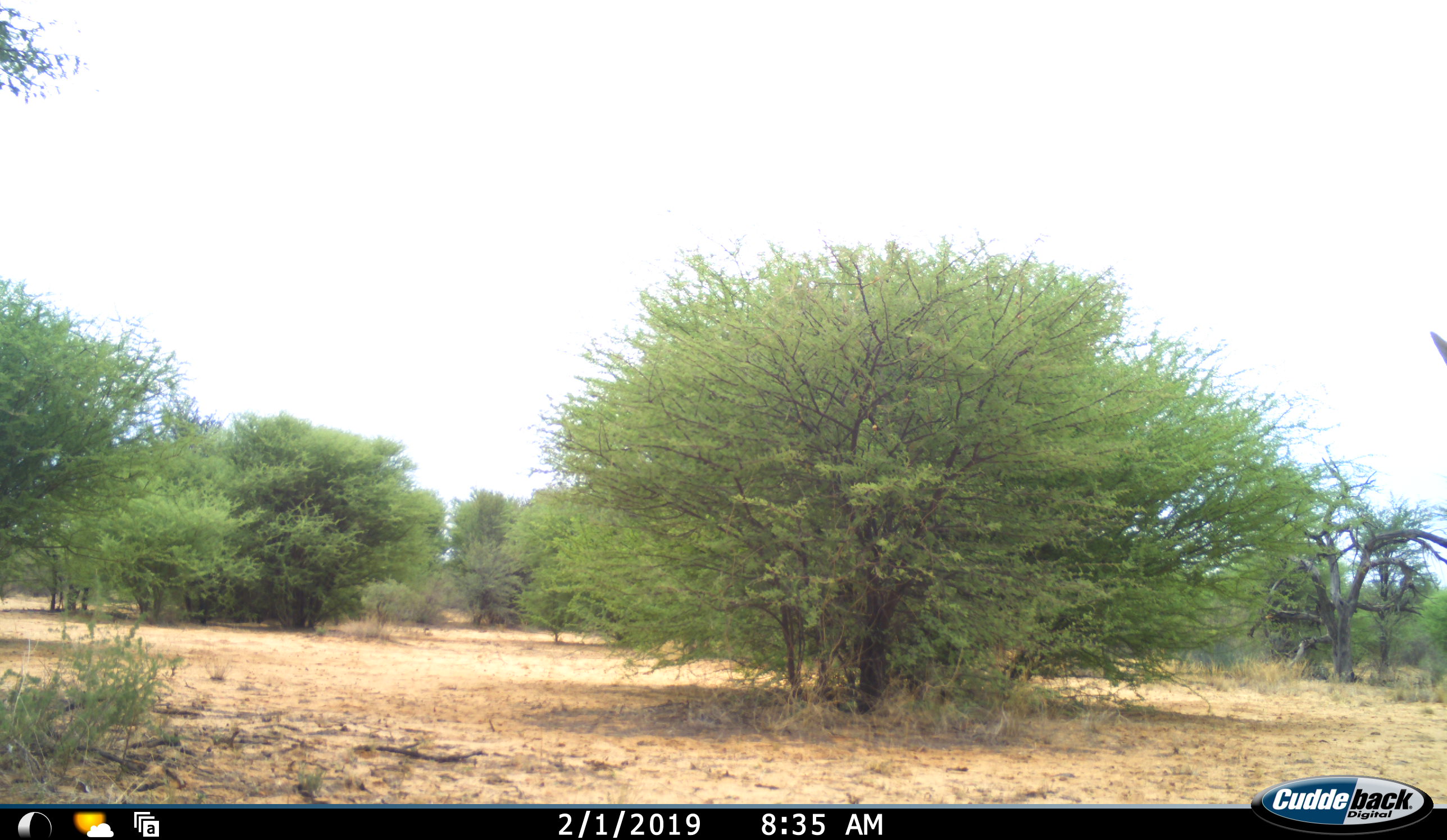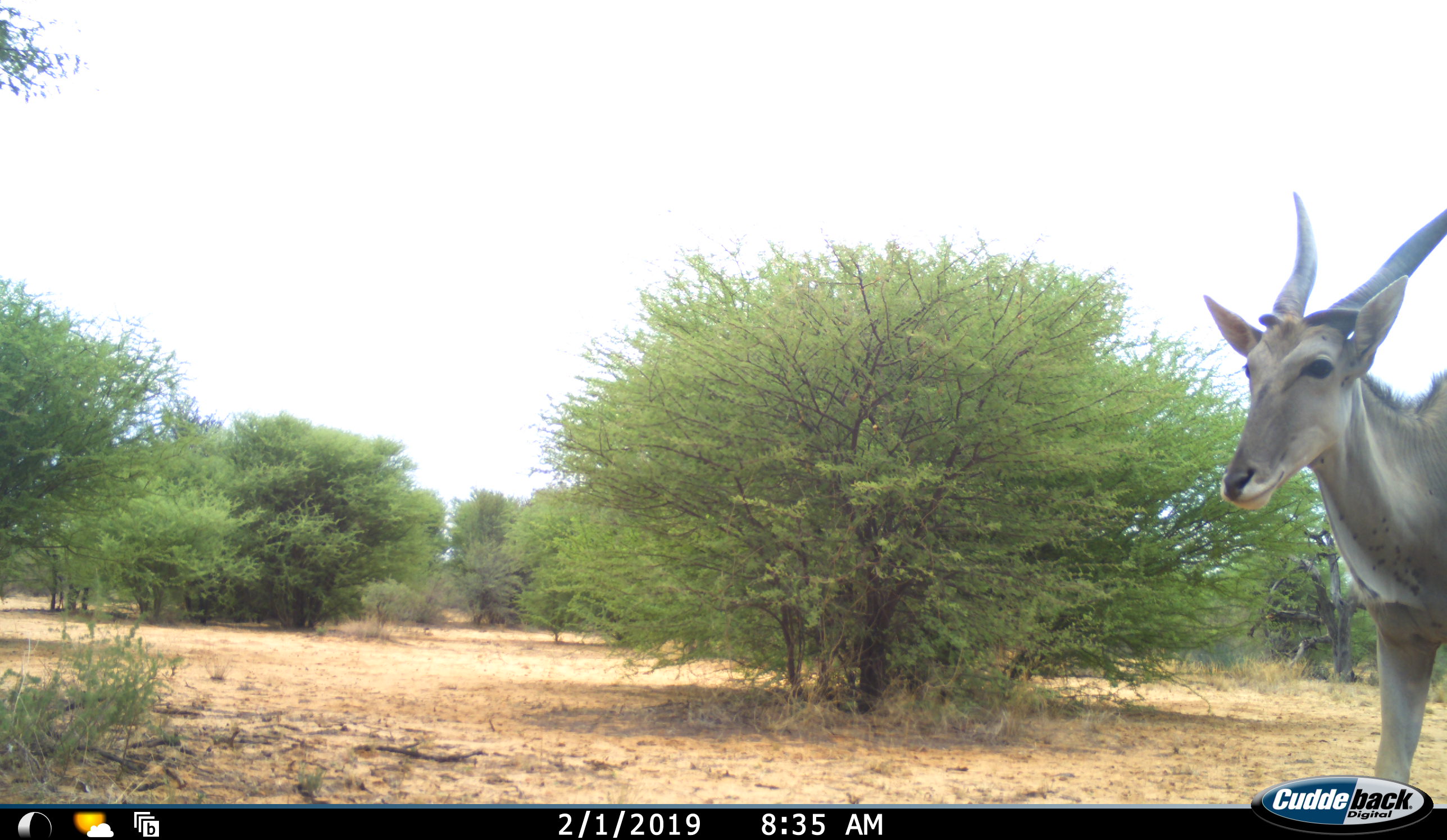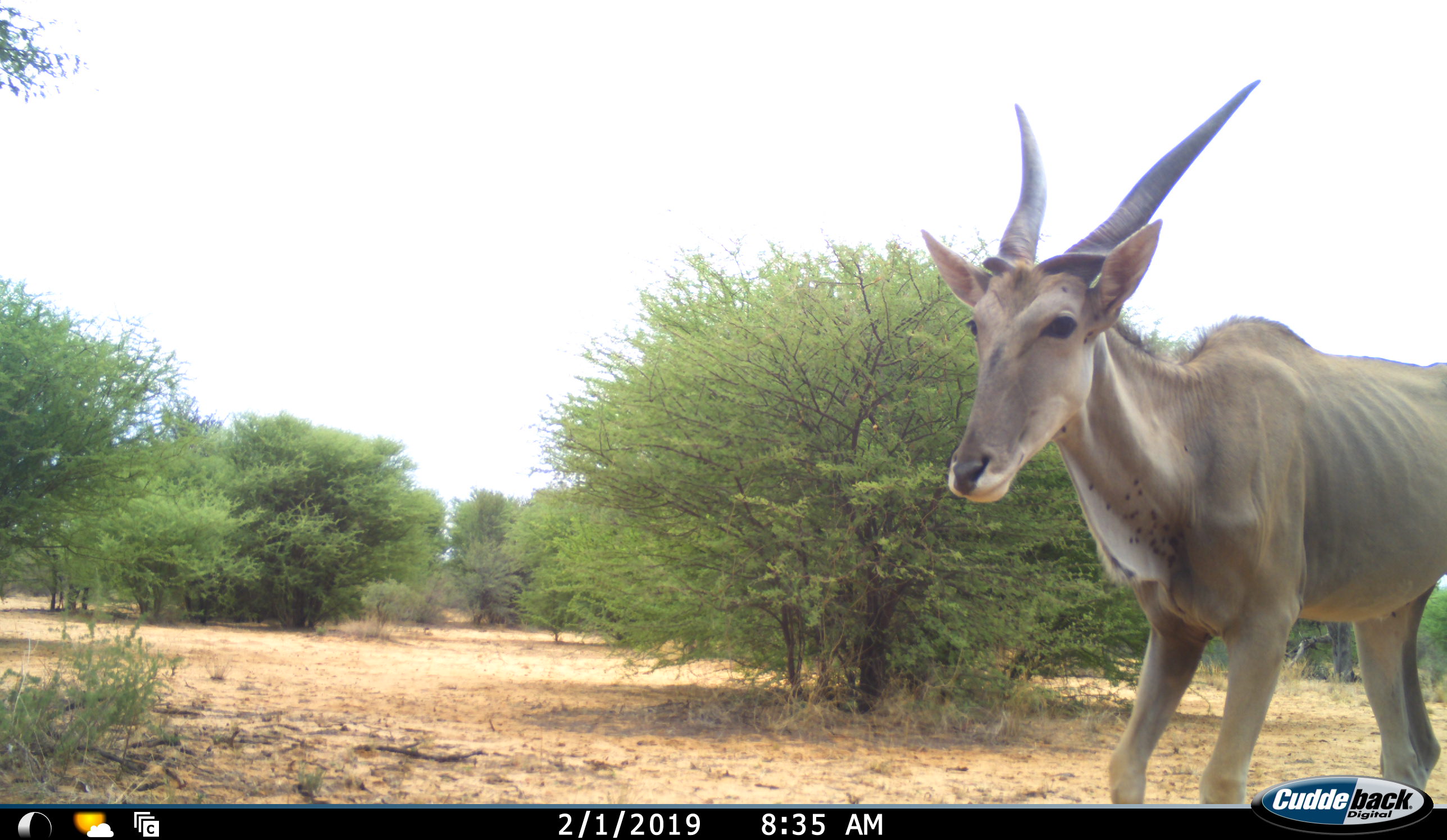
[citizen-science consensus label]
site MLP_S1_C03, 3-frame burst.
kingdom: Animalia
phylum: Chordata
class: Mammalia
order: Artiodactyla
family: Bovidae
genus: Tragelaphus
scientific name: Tragelaphus oryx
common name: eland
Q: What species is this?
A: Eland (Tragelaphus oryx).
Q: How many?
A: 1.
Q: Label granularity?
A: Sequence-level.